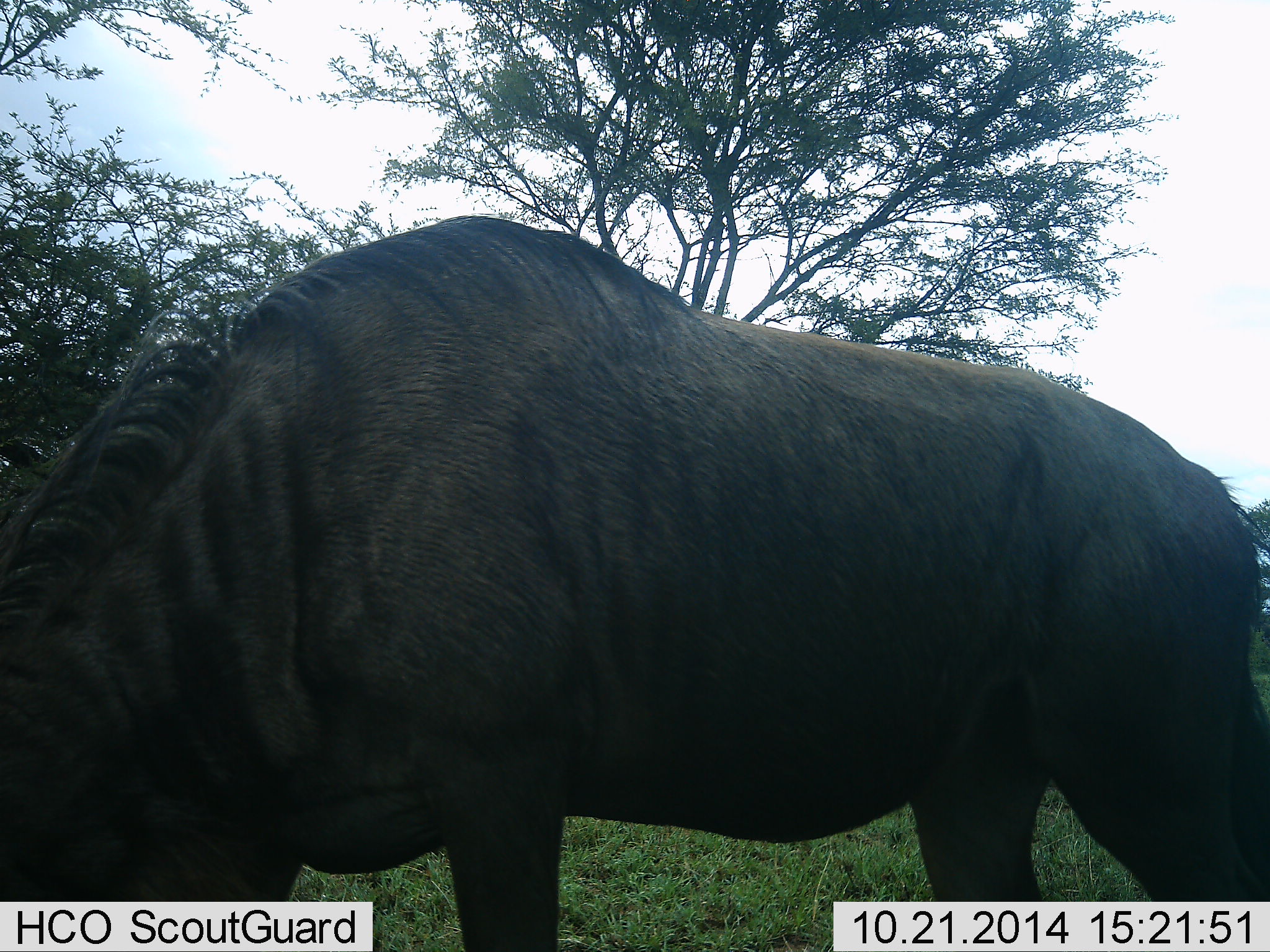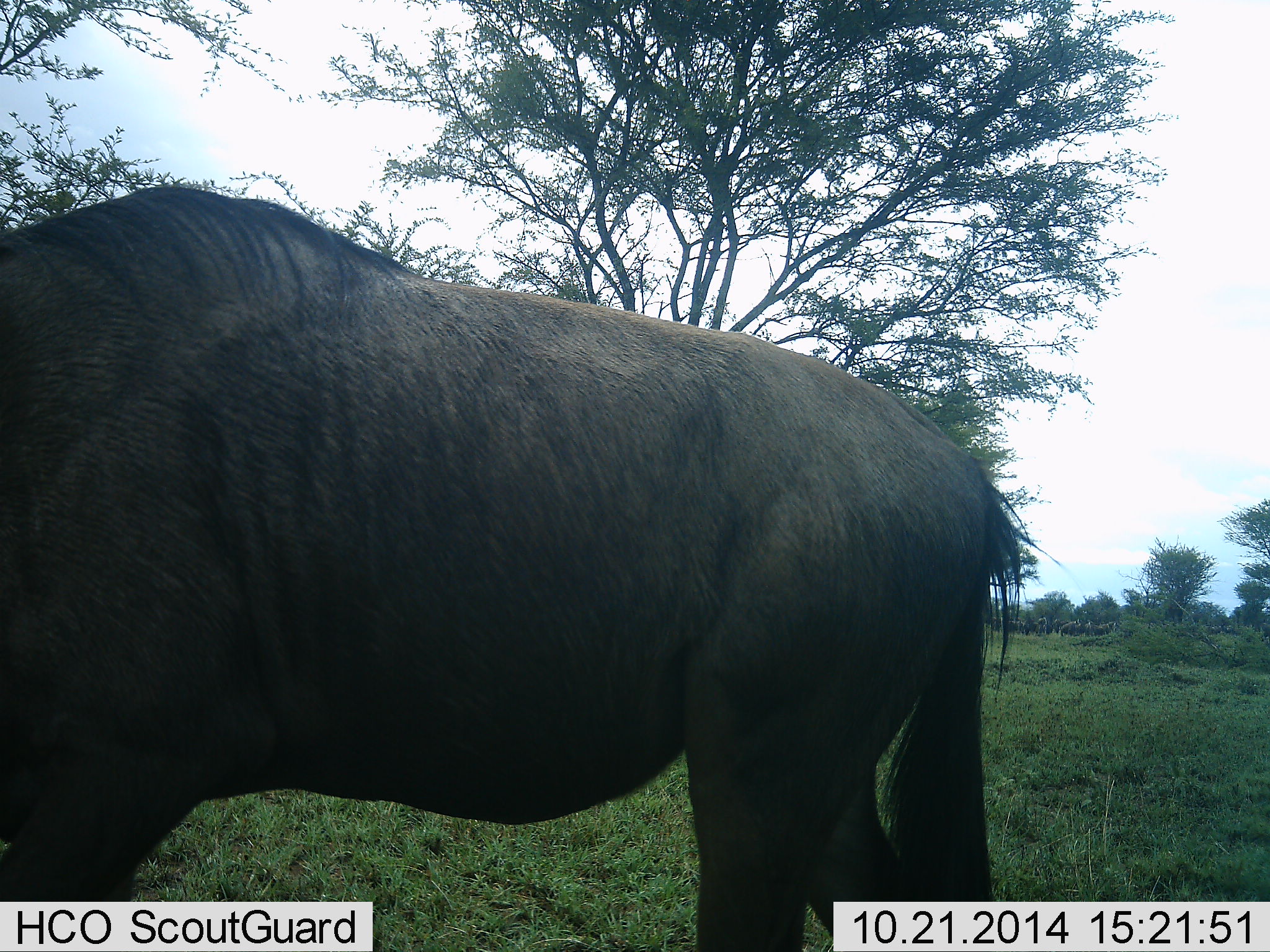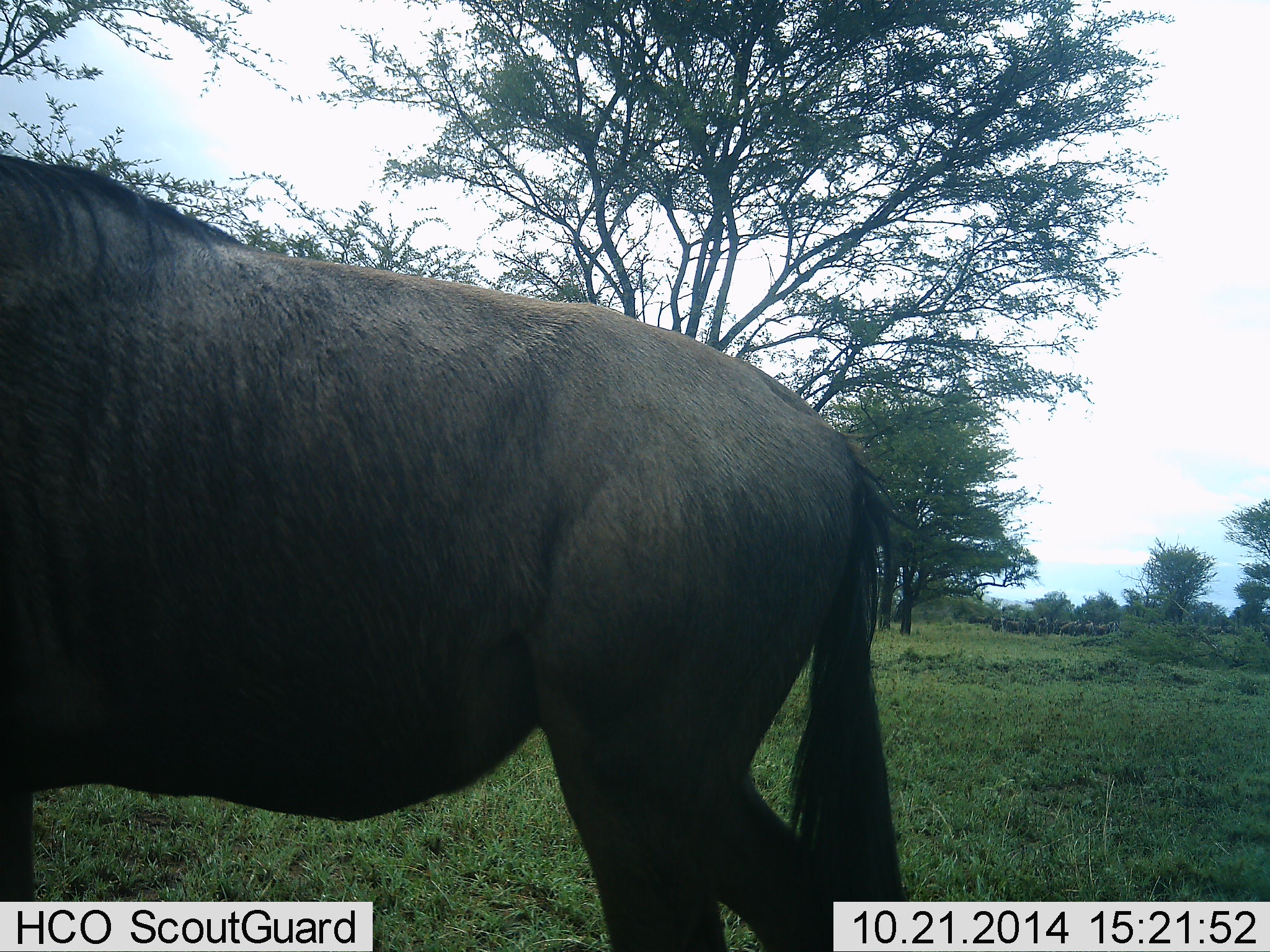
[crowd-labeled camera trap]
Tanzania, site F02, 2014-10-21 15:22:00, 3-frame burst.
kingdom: Animalia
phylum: Chordata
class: Mammalia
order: Artiodactyla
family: Bovidae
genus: Connochaetes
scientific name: Connochaetes taurinus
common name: blue wildebeest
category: wildebeest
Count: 1.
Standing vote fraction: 20%.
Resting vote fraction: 0%.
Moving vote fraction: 60%.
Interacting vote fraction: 0%.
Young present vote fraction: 0%.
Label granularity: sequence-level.